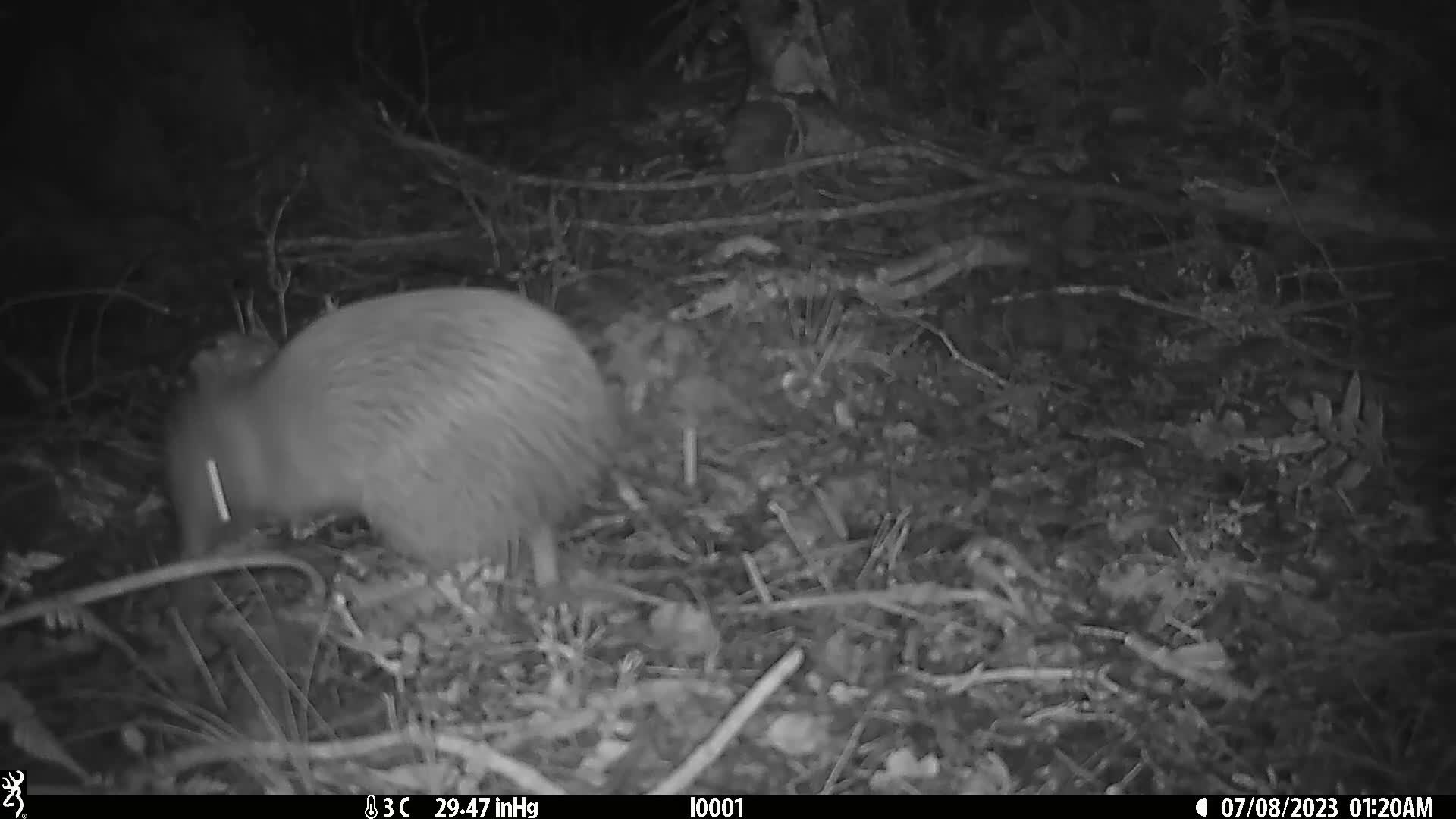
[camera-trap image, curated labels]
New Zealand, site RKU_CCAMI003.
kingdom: Animalia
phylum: Chordata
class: Aves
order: Apterygiformes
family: Apterygidae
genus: Apteryx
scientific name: Apteryx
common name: kiwi